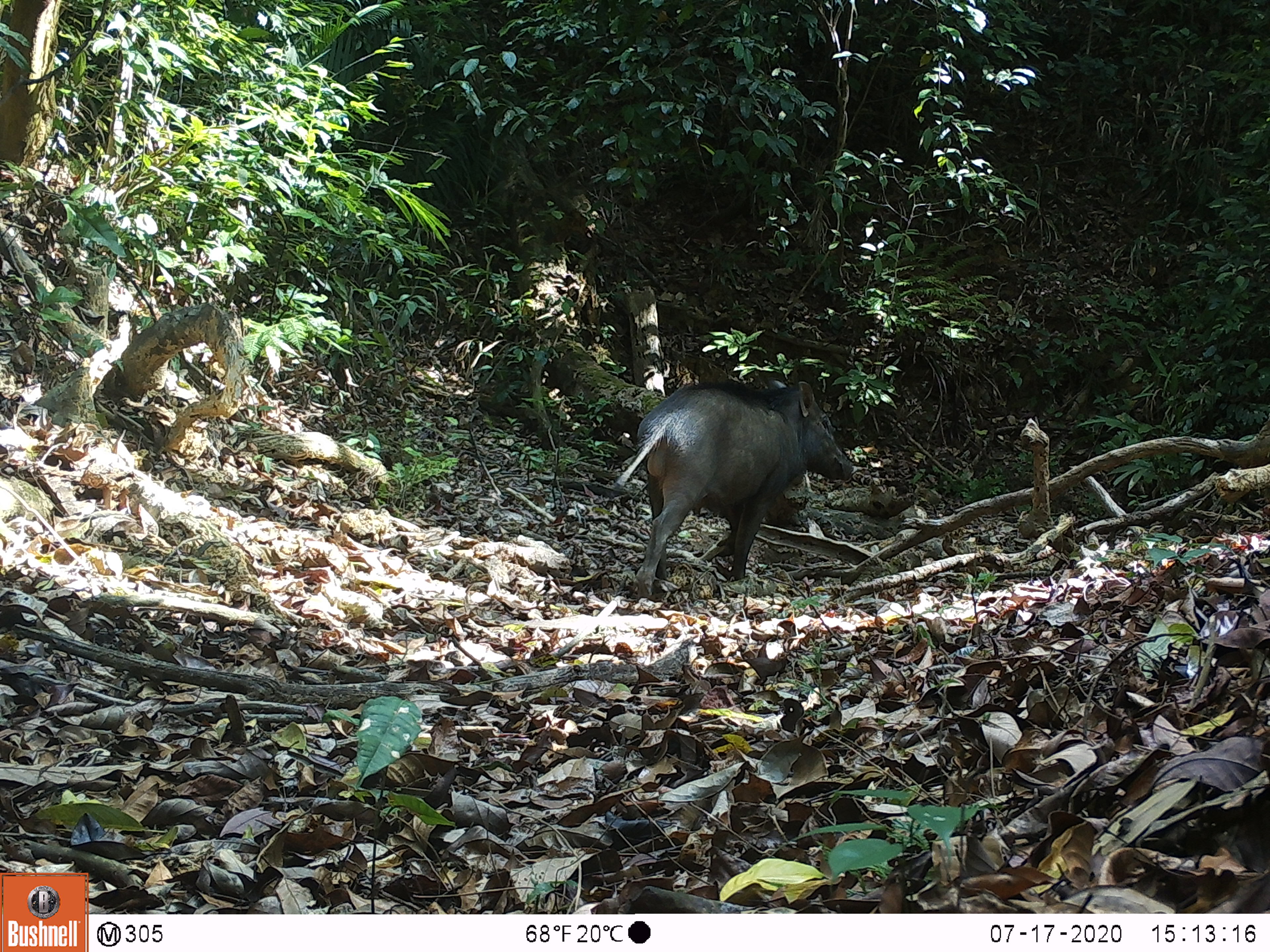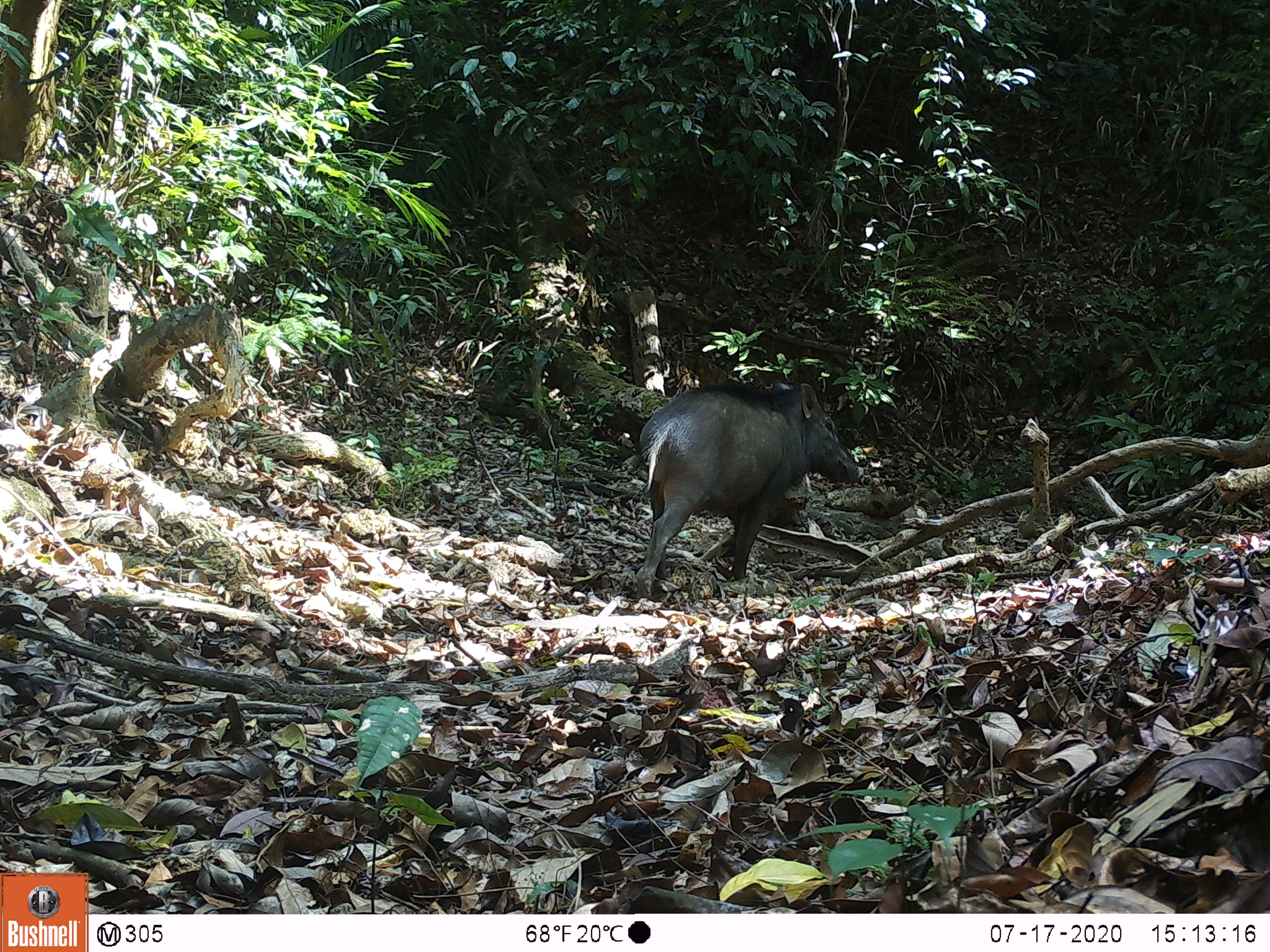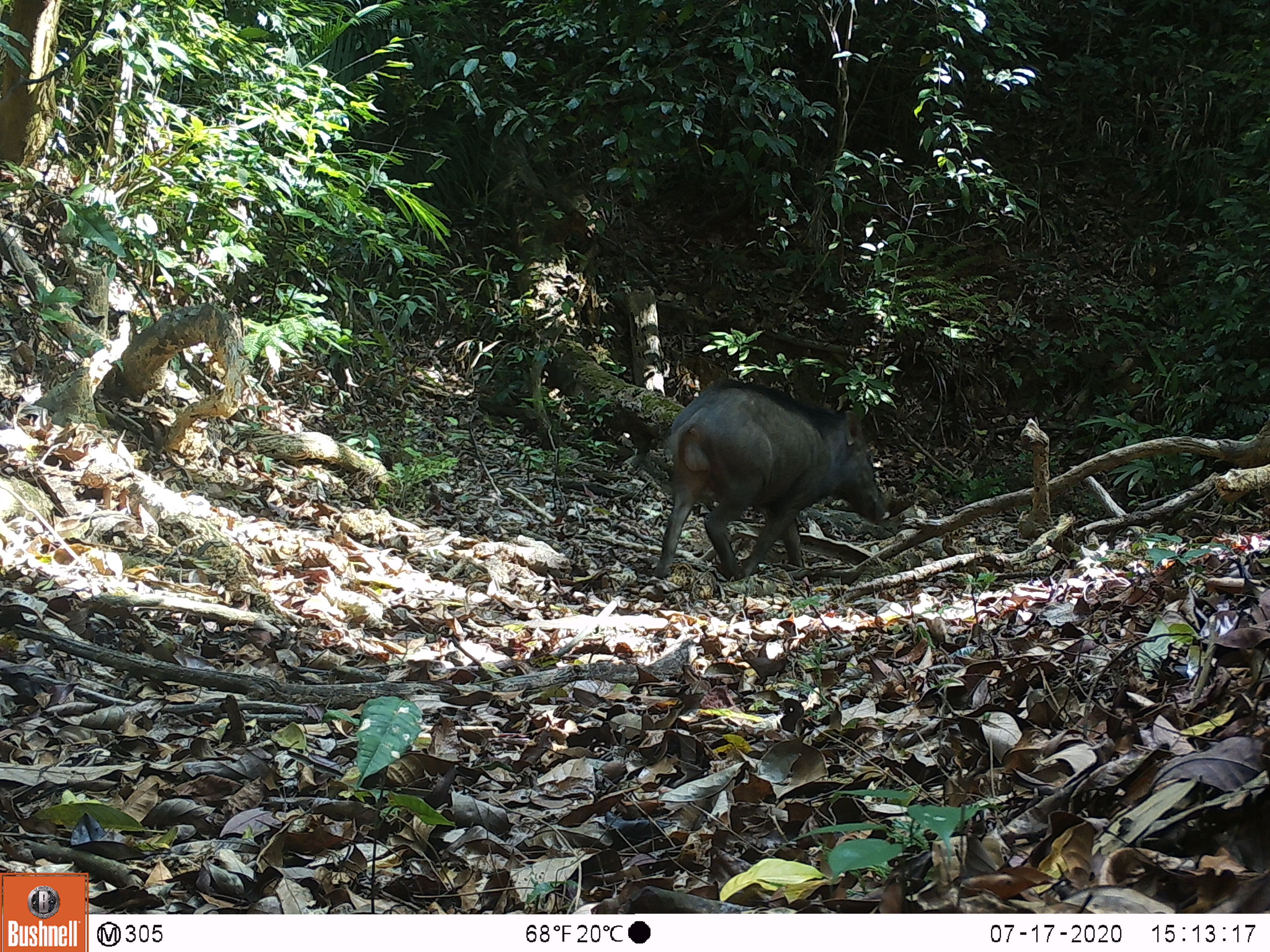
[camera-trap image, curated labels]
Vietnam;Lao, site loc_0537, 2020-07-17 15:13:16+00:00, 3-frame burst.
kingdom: Animalia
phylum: Chordata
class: Mammalia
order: Artiodactyla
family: Suidae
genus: Sus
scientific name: Sus scrofa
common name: eurasian wild pig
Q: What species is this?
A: Eurasian wild pig (Sus scrofa).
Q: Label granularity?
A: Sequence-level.